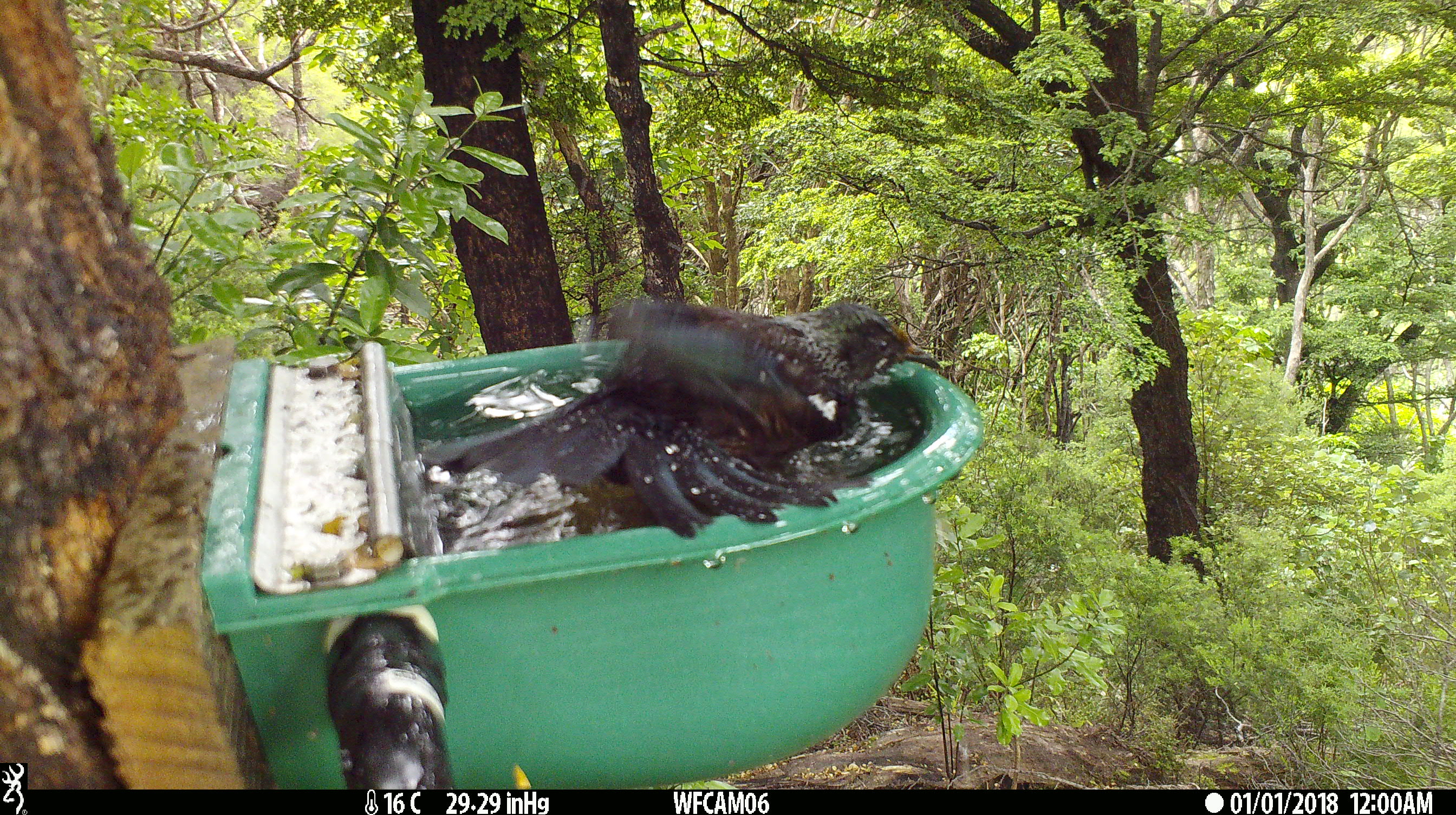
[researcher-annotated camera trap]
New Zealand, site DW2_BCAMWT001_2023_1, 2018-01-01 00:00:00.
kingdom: Animalia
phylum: Chordata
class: Aves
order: Passeriformes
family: Meliphagidae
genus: Prosthemadera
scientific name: Prosthemadera novaeseelandiae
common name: tui